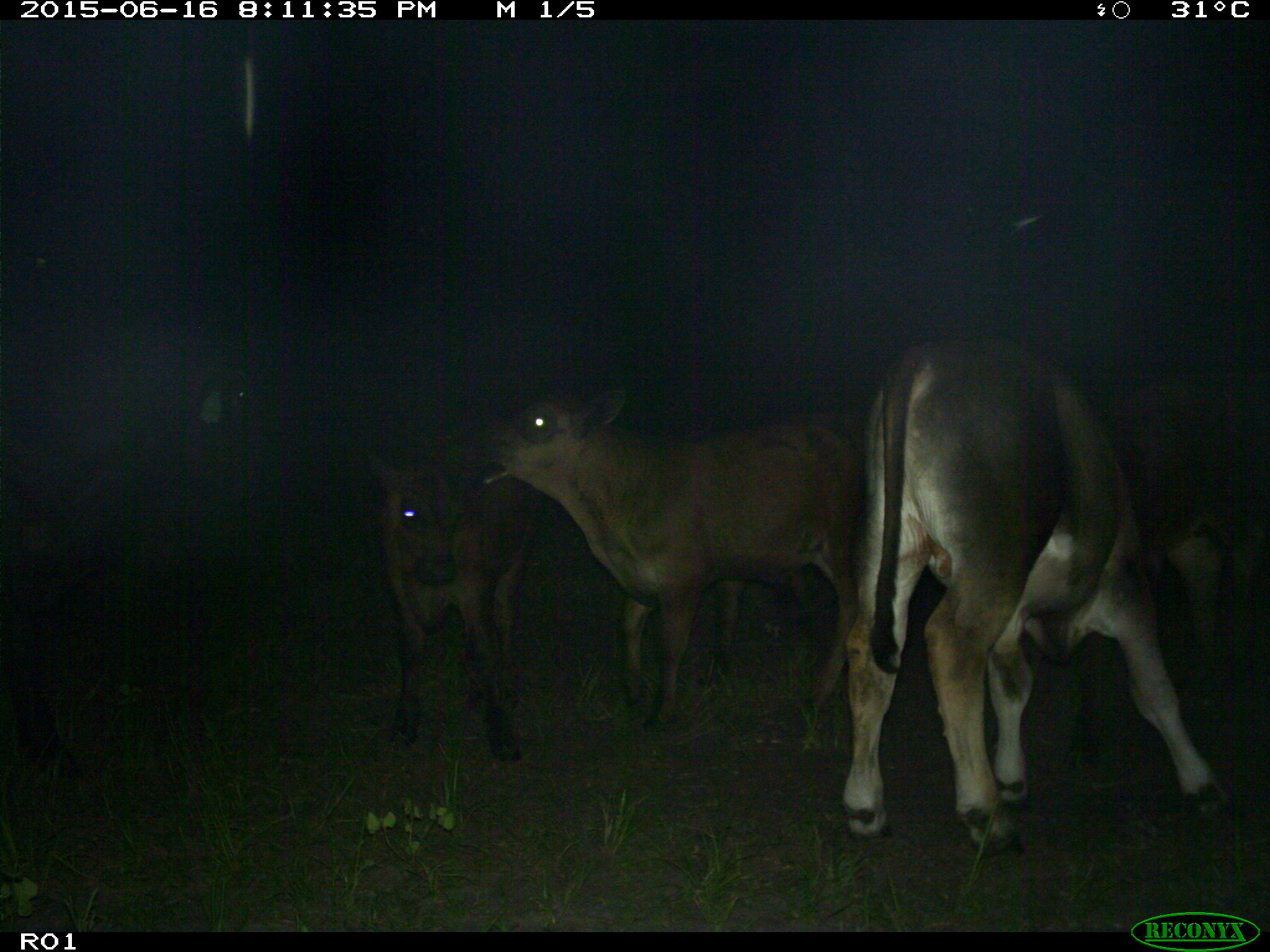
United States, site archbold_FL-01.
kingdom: Animalia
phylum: Chordata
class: Mammalia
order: Artiodactyla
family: Bovidae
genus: Bos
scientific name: Bos taurus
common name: domestic cow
Bos taurus (domestic cow).